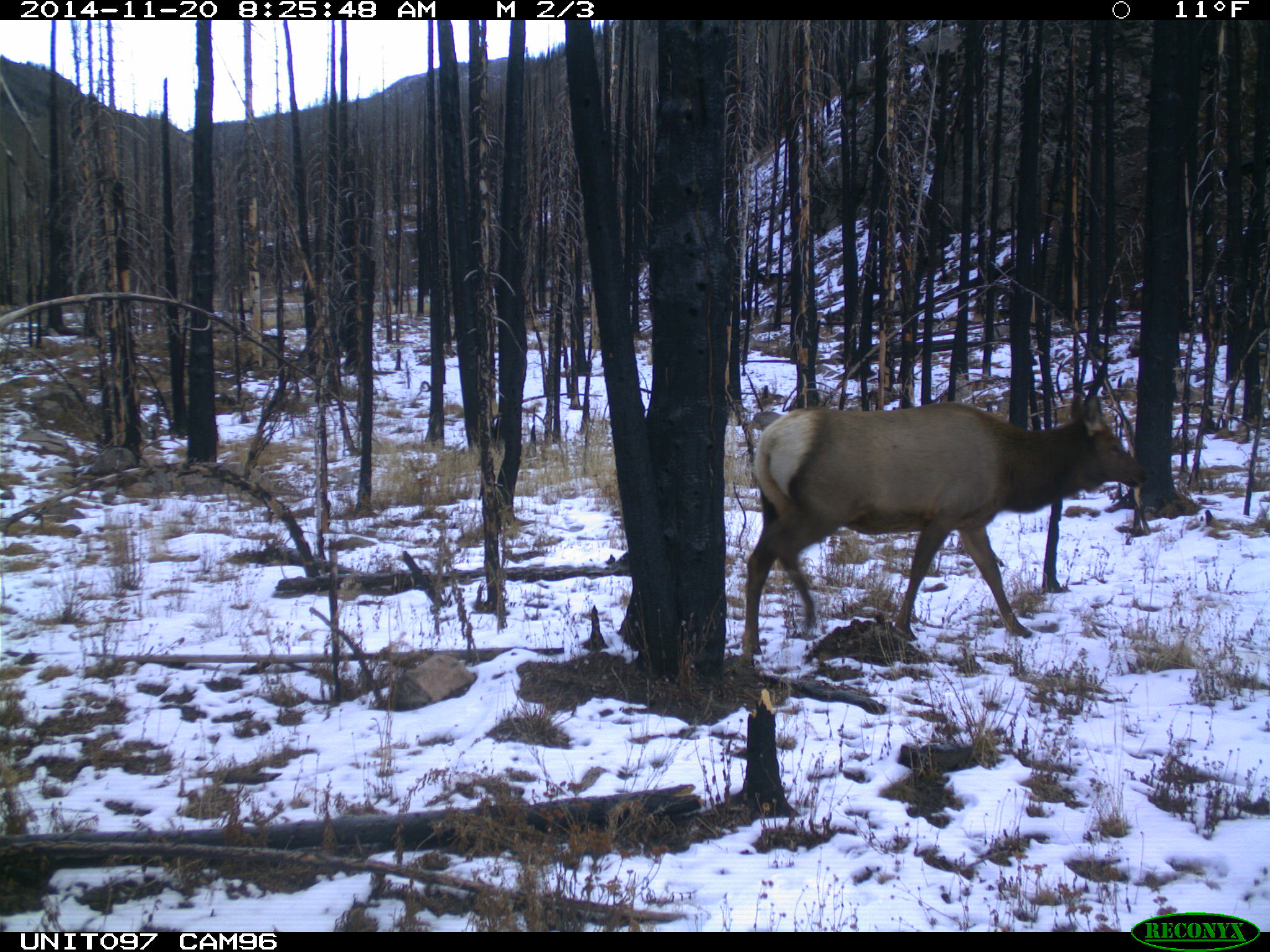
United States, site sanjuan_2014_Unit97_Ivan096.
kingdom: Animalia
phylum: Chordata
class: Mammalia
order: Artiodactyla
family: Cervidae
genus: Cervus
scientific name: Cervus elaphus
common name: red deer